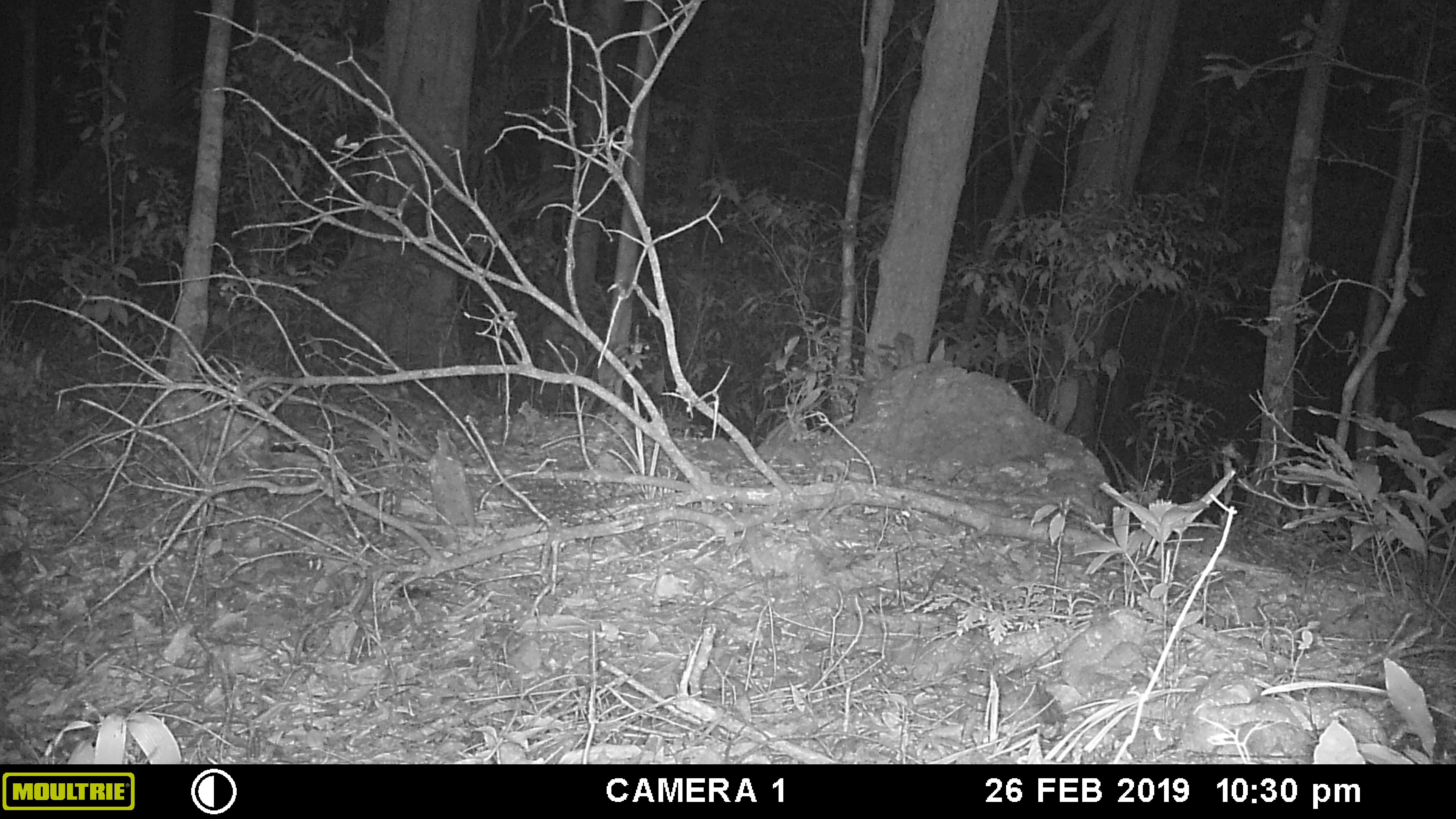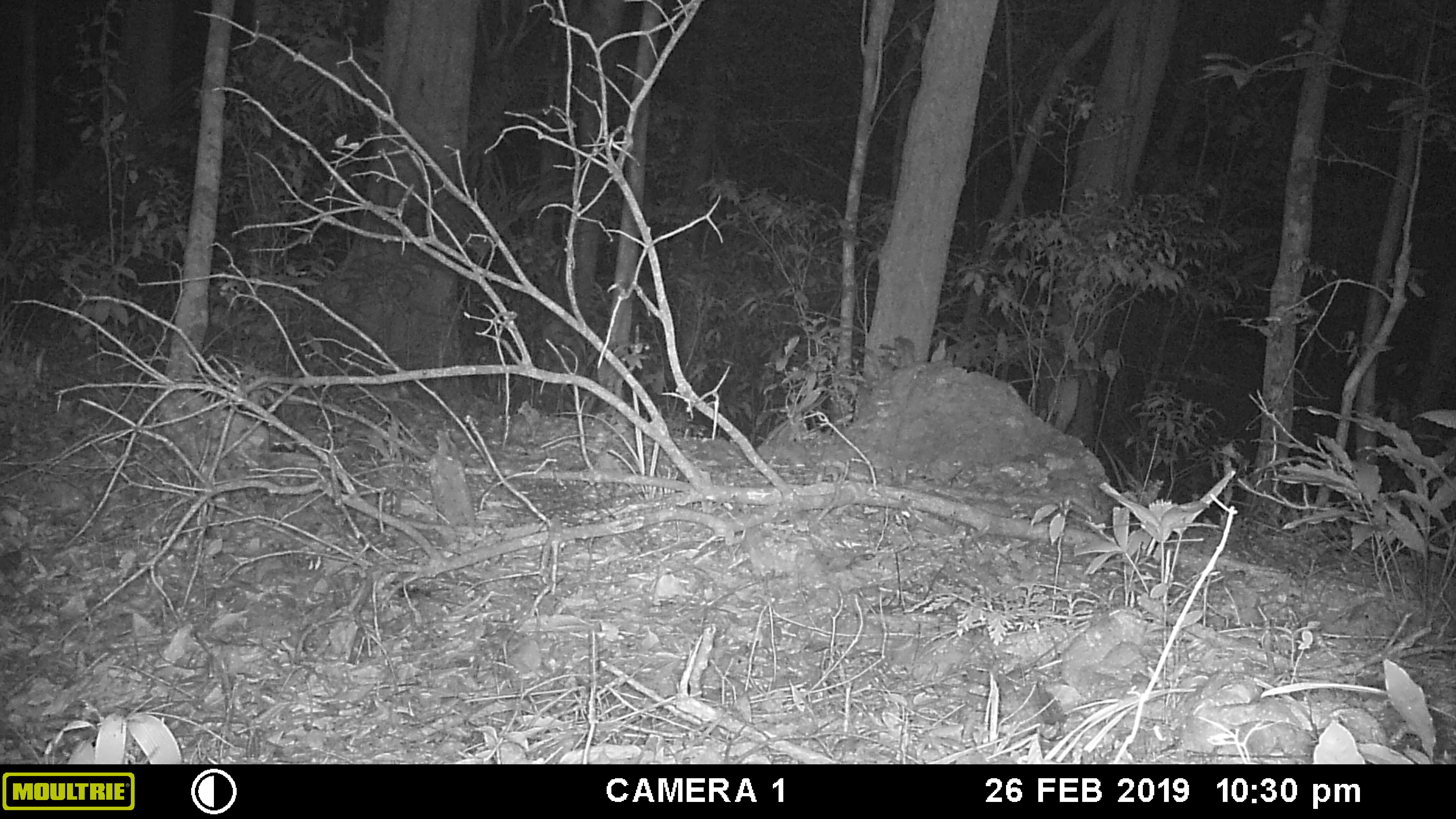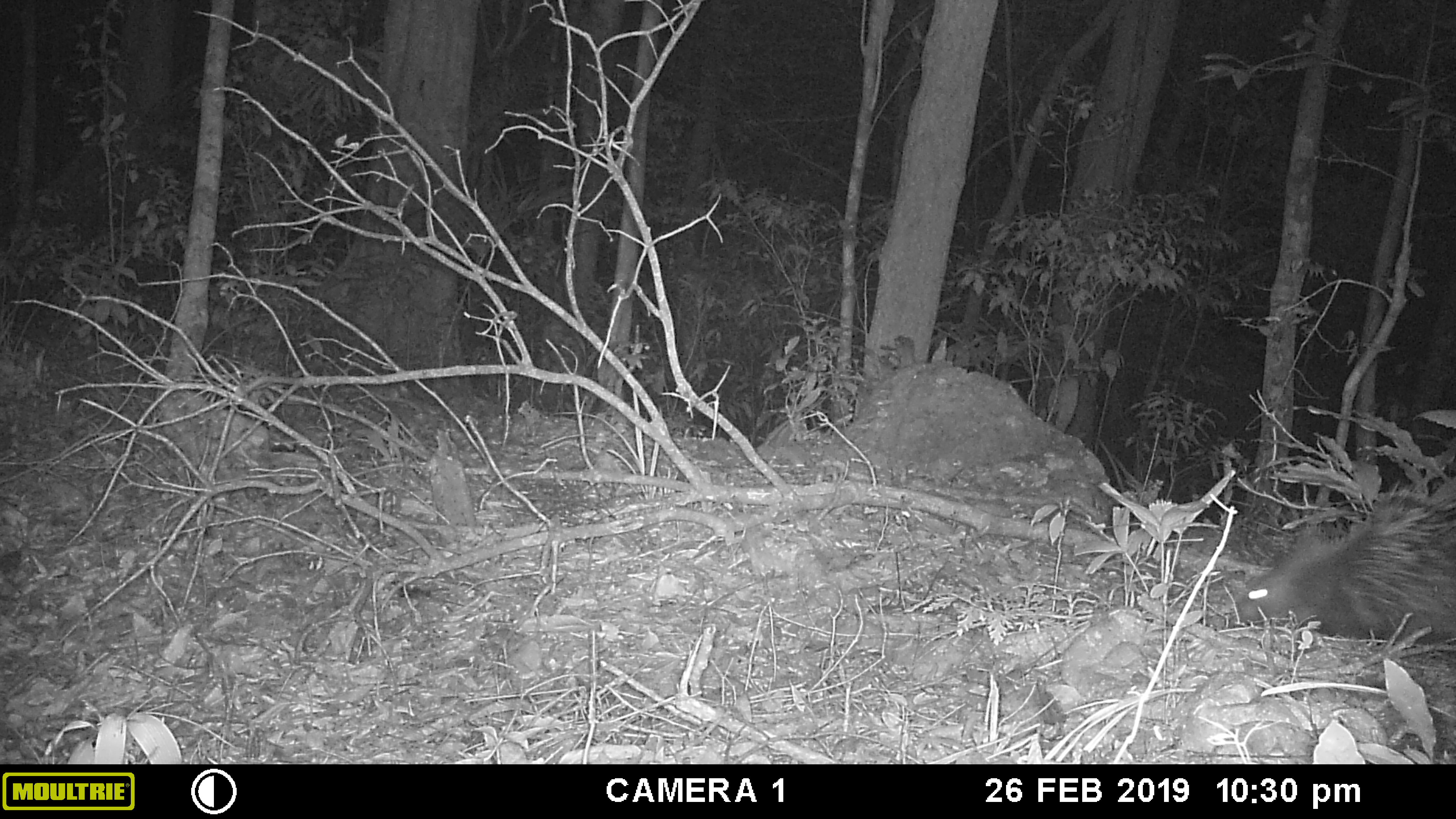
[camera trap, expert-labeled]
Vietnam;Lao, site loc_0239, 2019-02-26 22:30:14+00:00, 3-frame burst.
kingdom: Animalia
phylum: Chordata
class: Mammalia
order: Rodentia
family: Hystricidae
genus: Hystrix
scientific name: Hystrix brachyura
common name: malayan porcupine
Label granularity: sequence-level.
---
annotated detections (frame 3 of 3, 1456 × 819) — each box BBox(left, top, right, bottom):
malayan porcupine: BBox(1228, 479, 1456, 645)